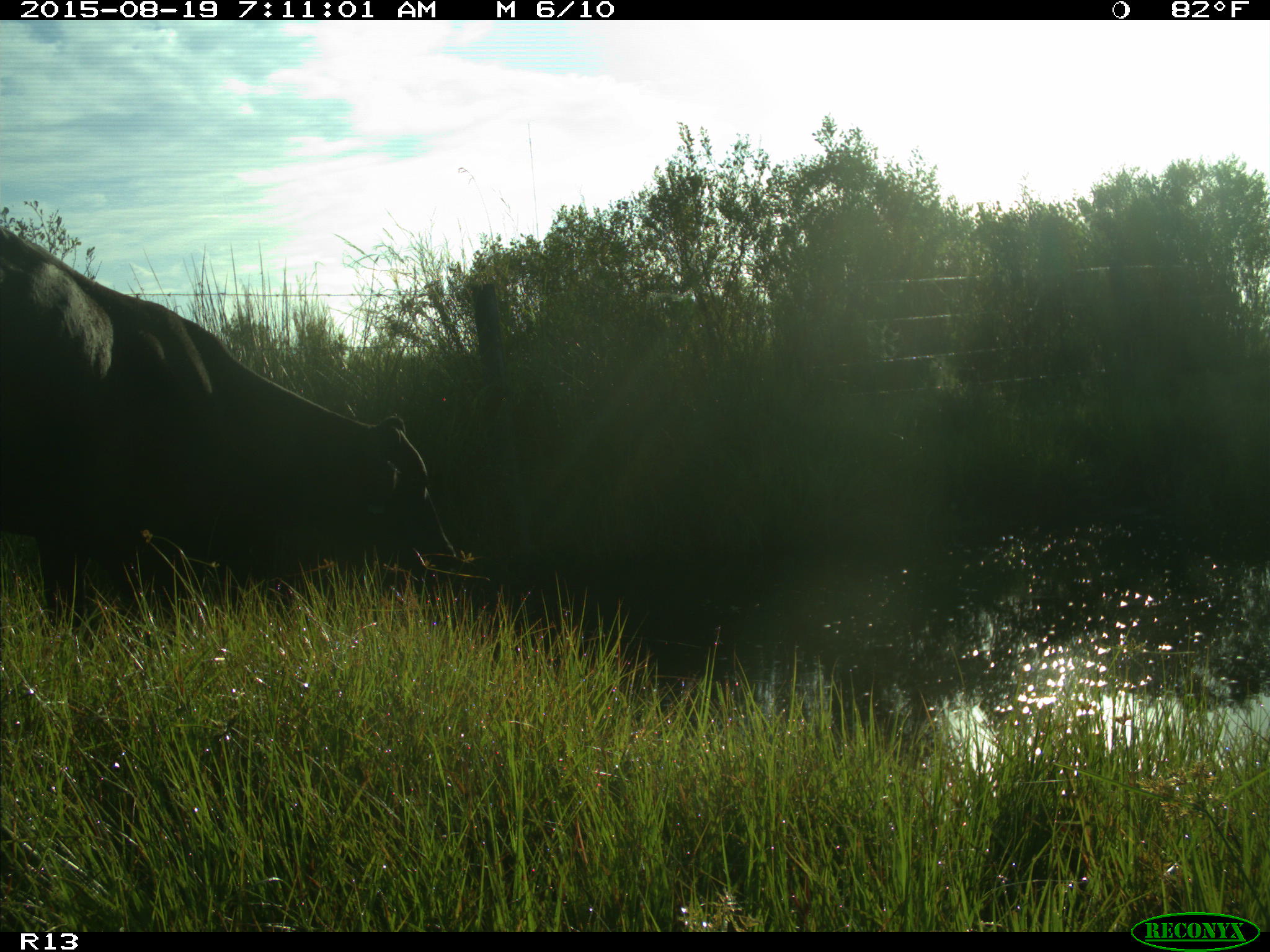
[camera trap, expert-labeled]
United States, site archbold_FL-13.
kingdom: Animalia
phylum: Chordata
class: Mammalia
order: Artiodactyla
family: Bovidae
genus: Bos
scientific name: Bos taurus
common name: domestic cow